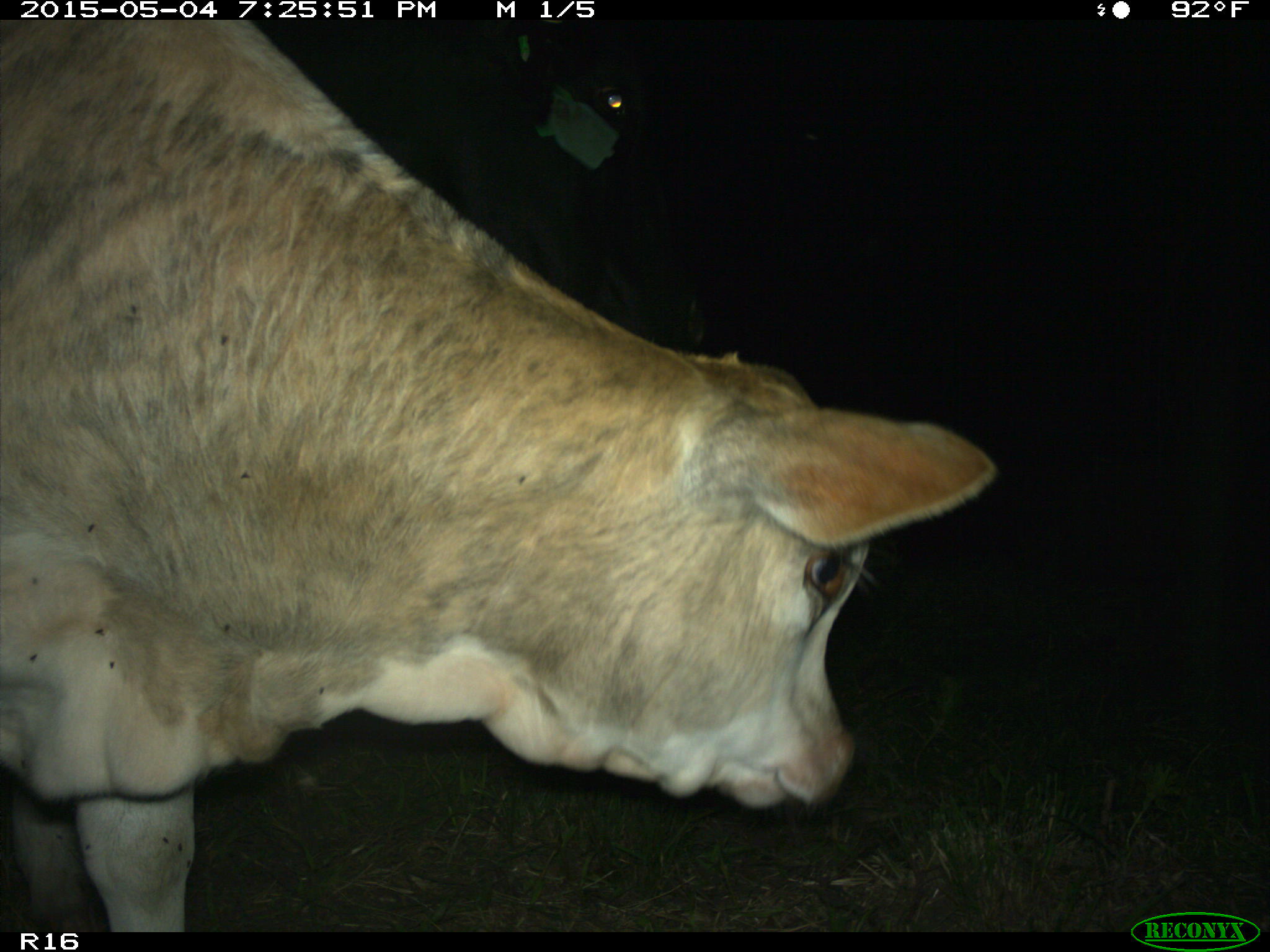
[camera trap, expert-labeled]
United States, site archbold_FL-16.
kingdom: Animalia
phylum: Chordata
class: Mammalia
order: Artiodactyla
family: Bovidae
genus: Bos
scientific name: Bos taurus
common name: domestic cow